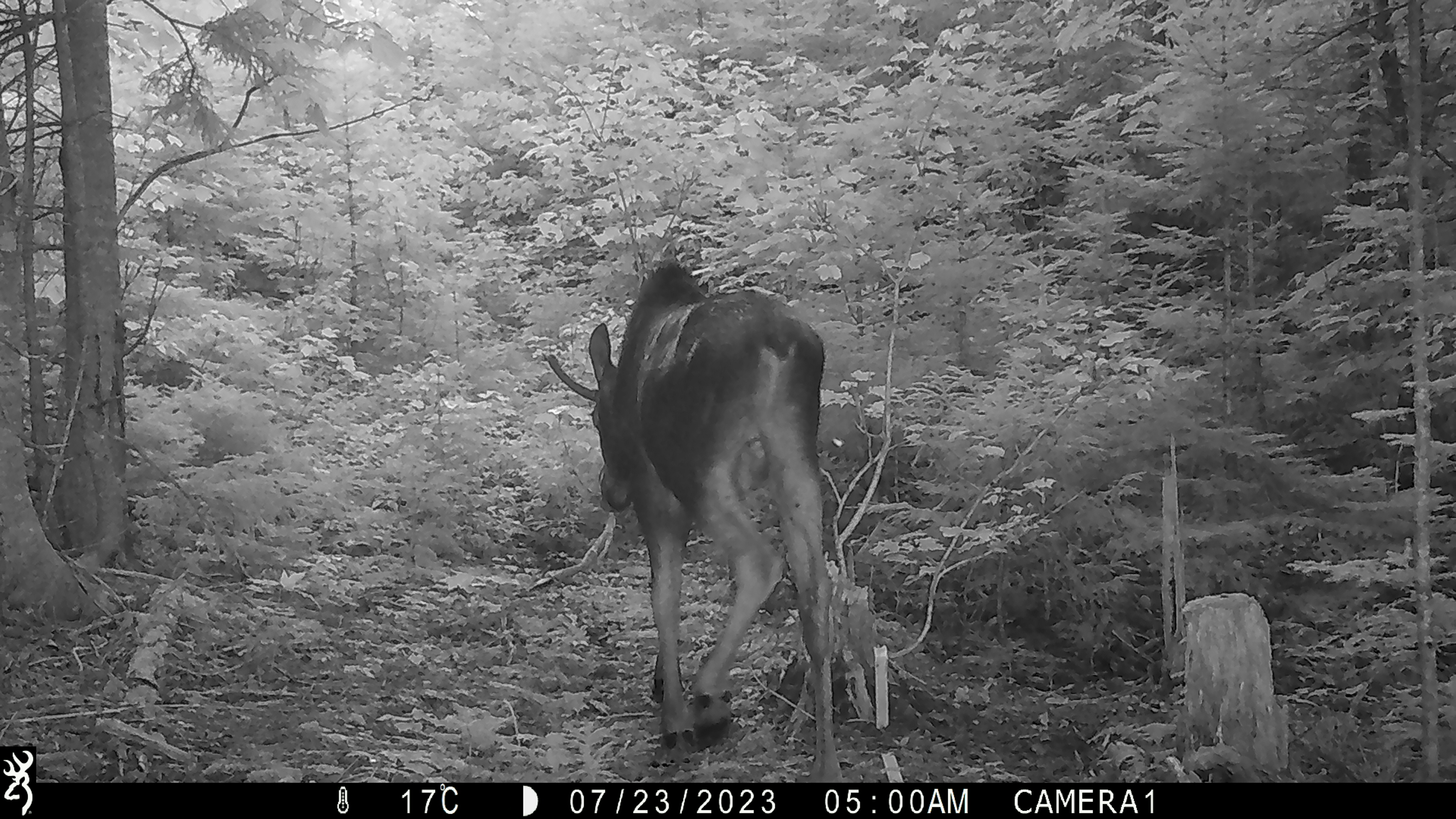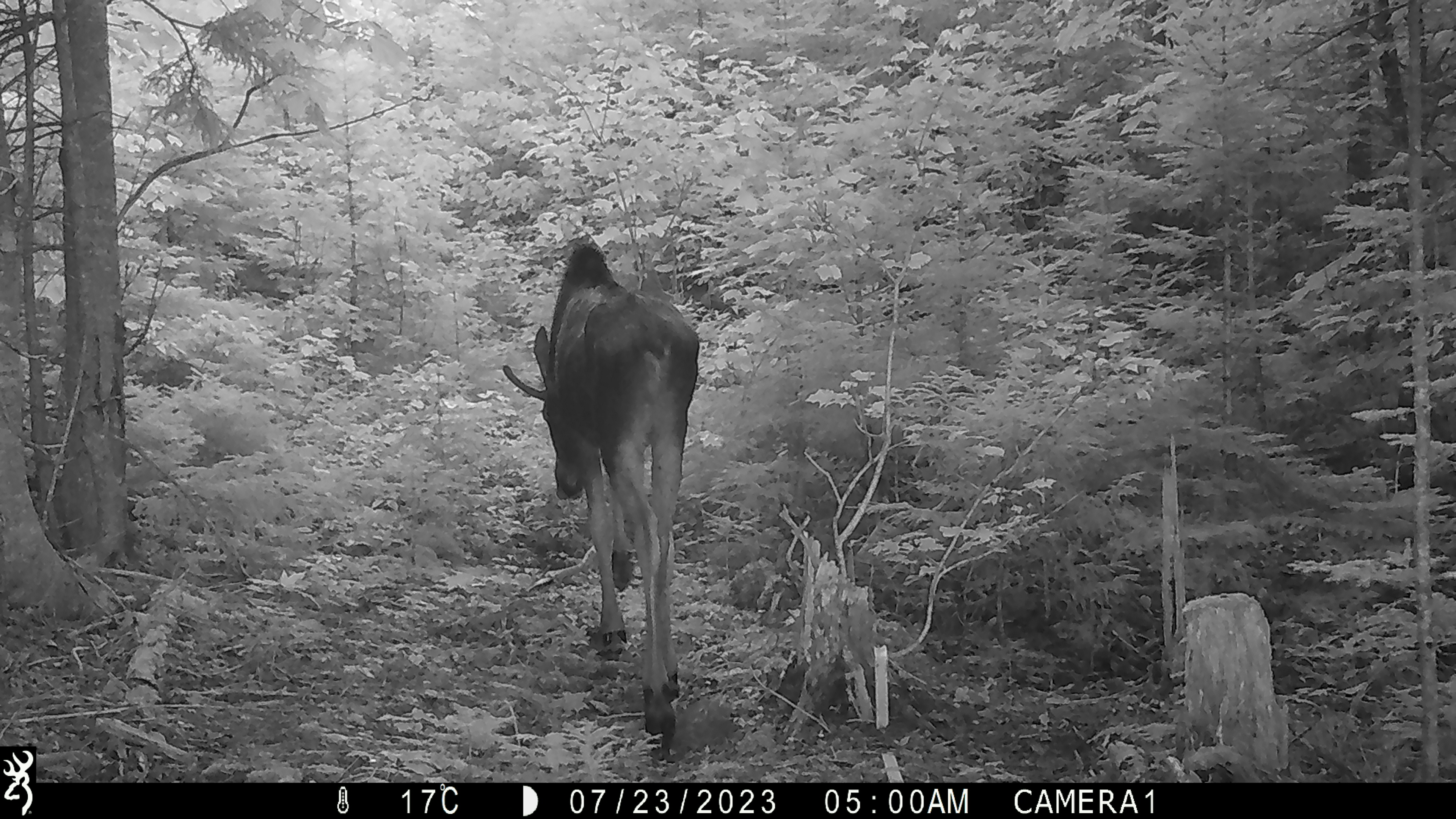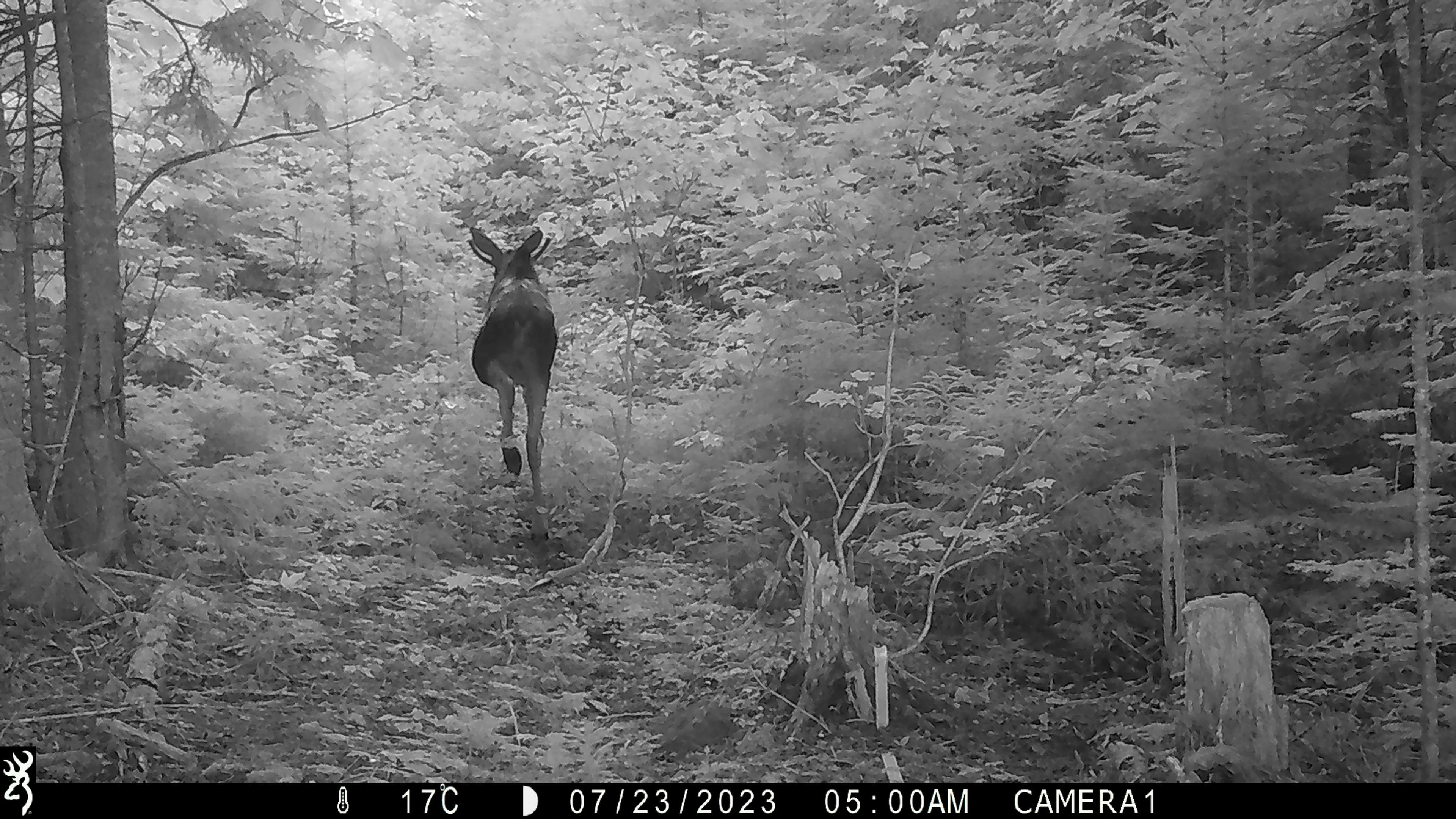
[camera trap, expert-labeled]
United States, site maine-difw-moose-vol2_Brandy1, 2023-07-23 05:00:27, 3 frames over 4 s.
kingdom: Animalia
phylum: Chordata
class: Mammalia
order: Artiodactyla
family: Cervidae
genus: Alces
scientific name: Alces alces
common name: moose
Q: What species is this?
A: Moose (Alces alces).